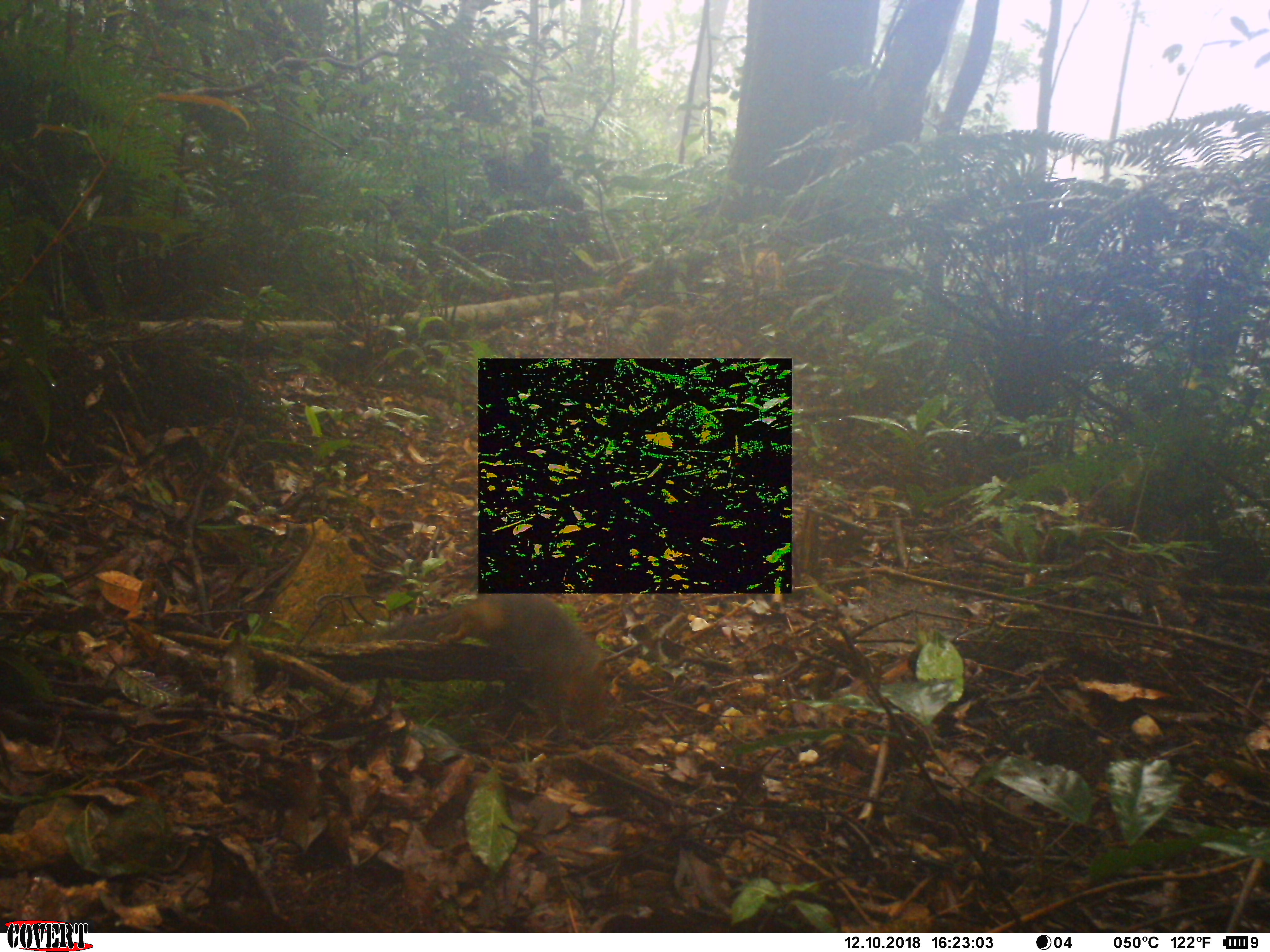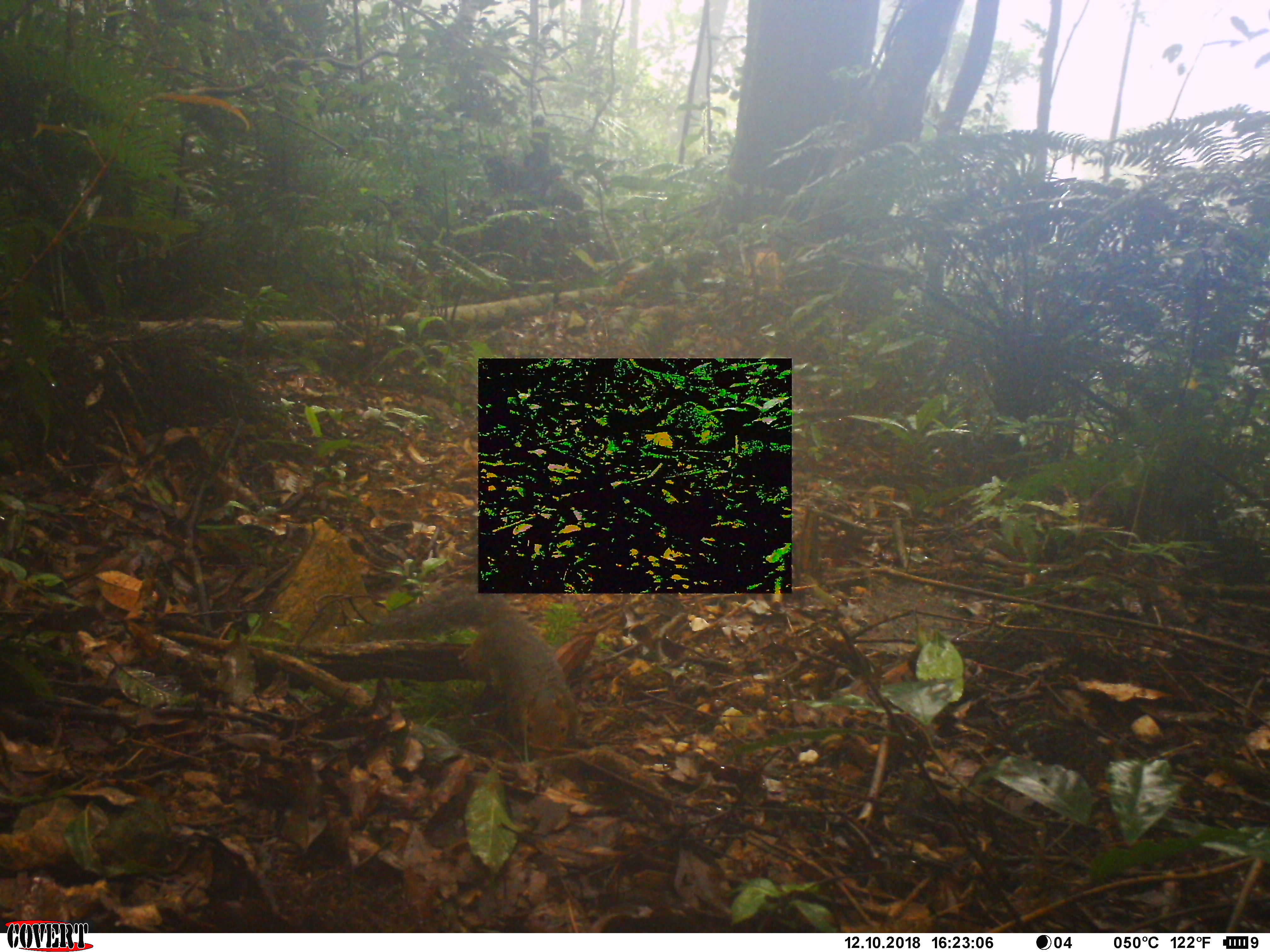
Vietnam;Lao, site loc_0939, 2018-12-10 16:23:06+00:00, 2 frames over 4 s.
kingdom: Animalia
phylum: Chordata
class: Mammalia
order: Rodentia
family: Sciuridae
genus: Dremomys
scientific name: Dremomys rufigenis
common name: red-cheeked squirrel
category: red cheeked squirrel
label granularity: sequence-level